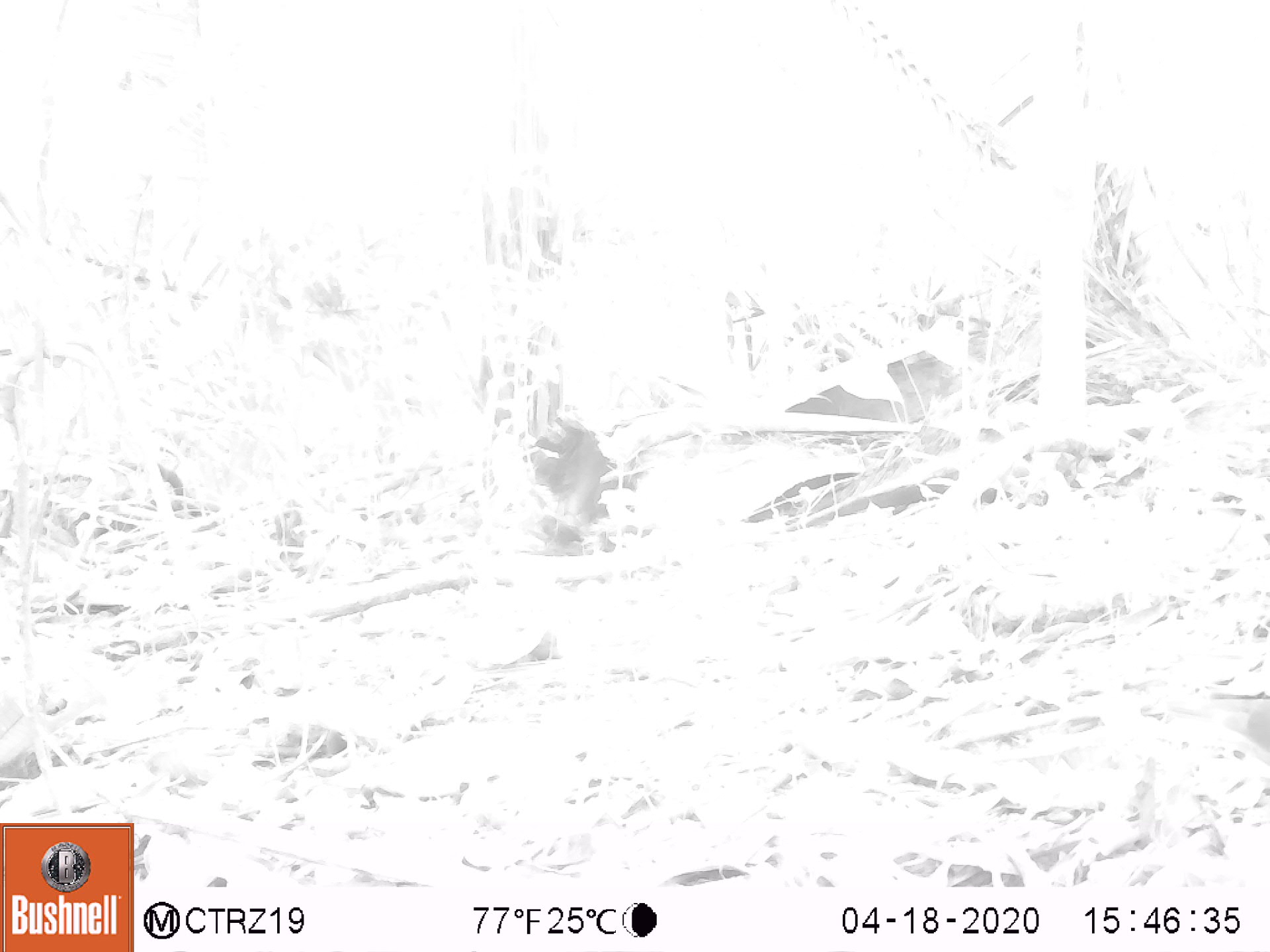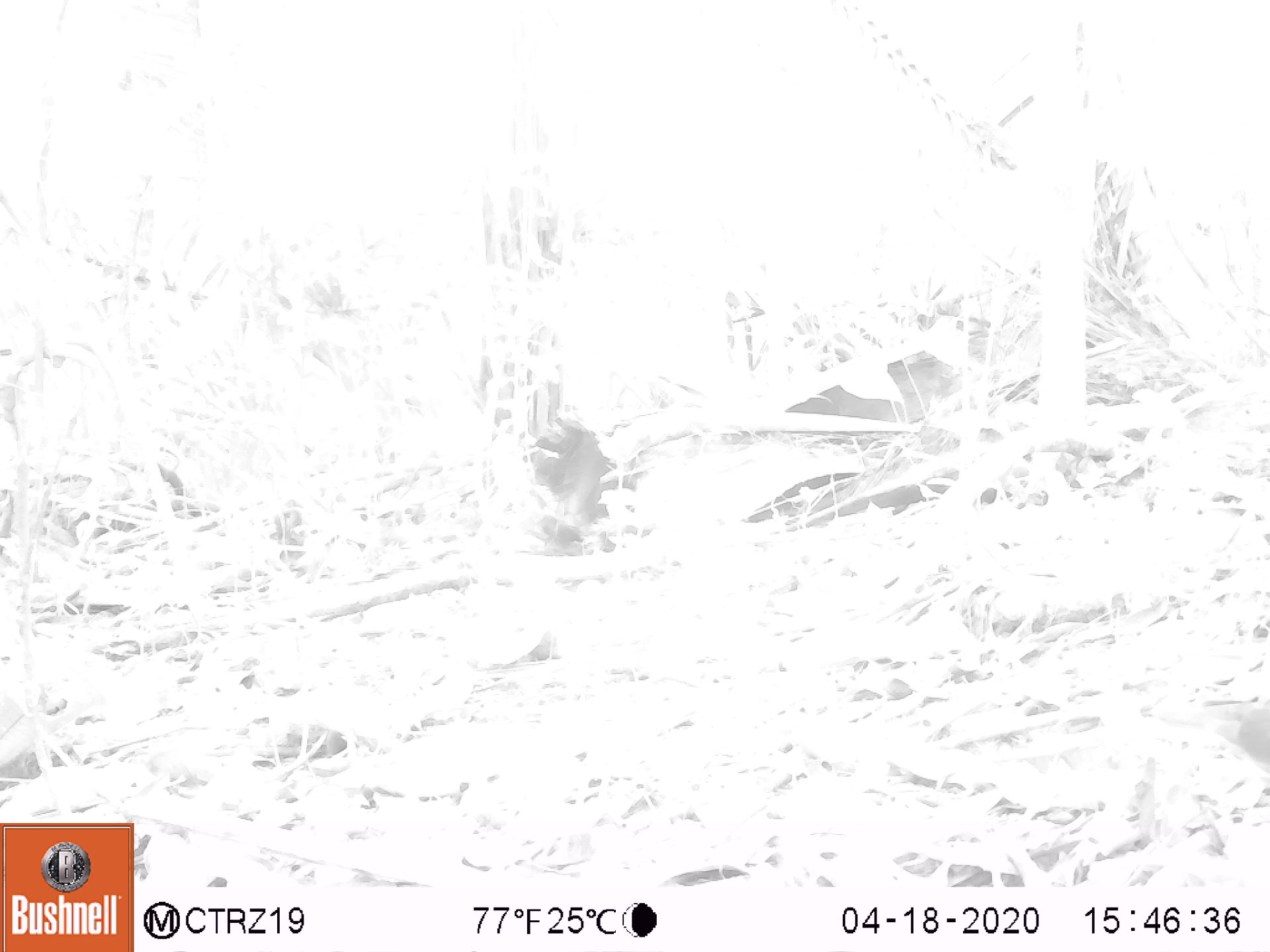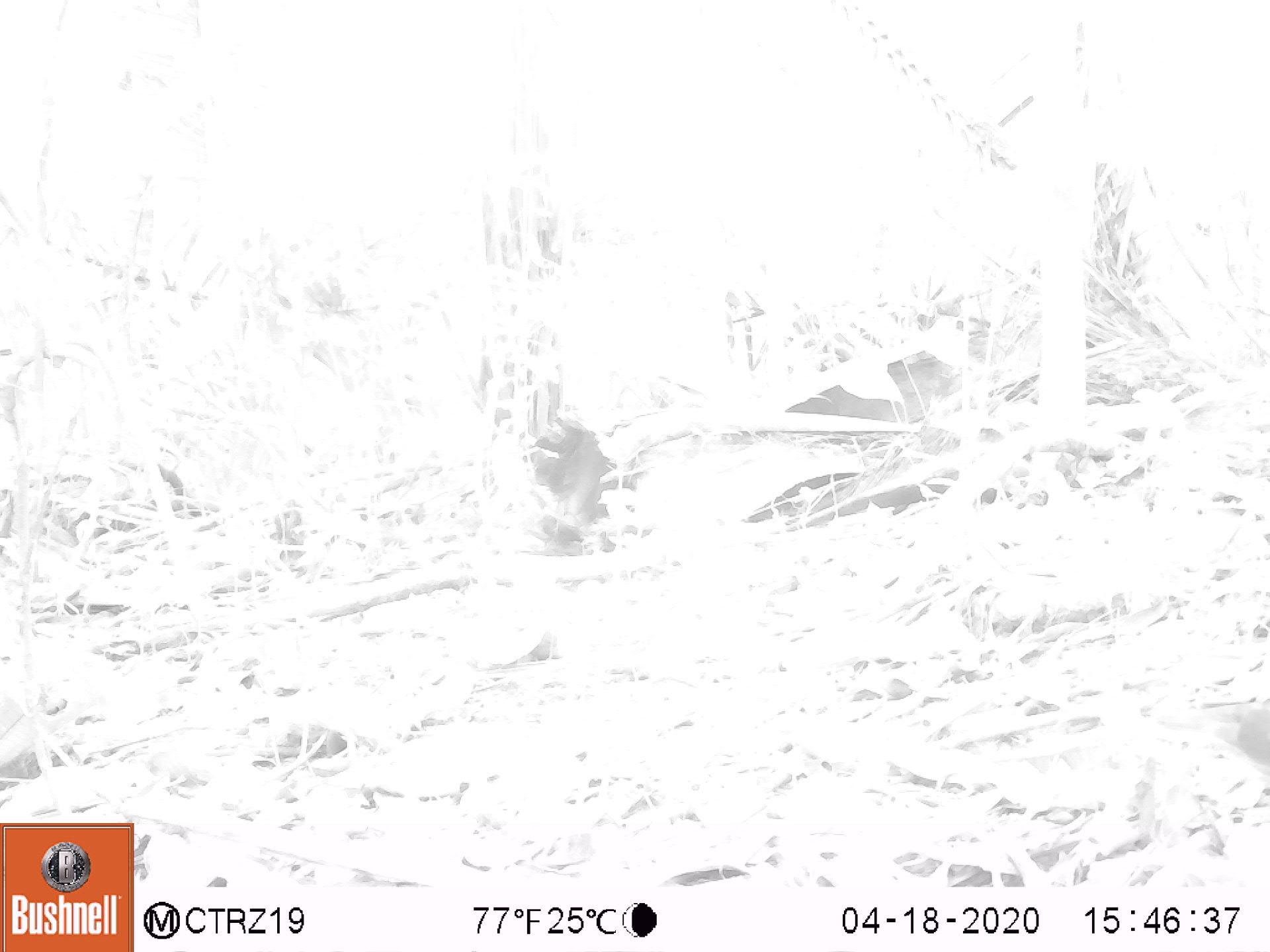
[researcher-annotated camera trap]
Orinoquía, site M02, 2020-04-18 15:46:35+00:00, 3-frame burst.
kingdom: Animalia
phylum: Chordata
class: Aves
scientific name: Aves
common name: bird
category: unknown bird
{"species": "unknown bird (bird) (Aves)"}